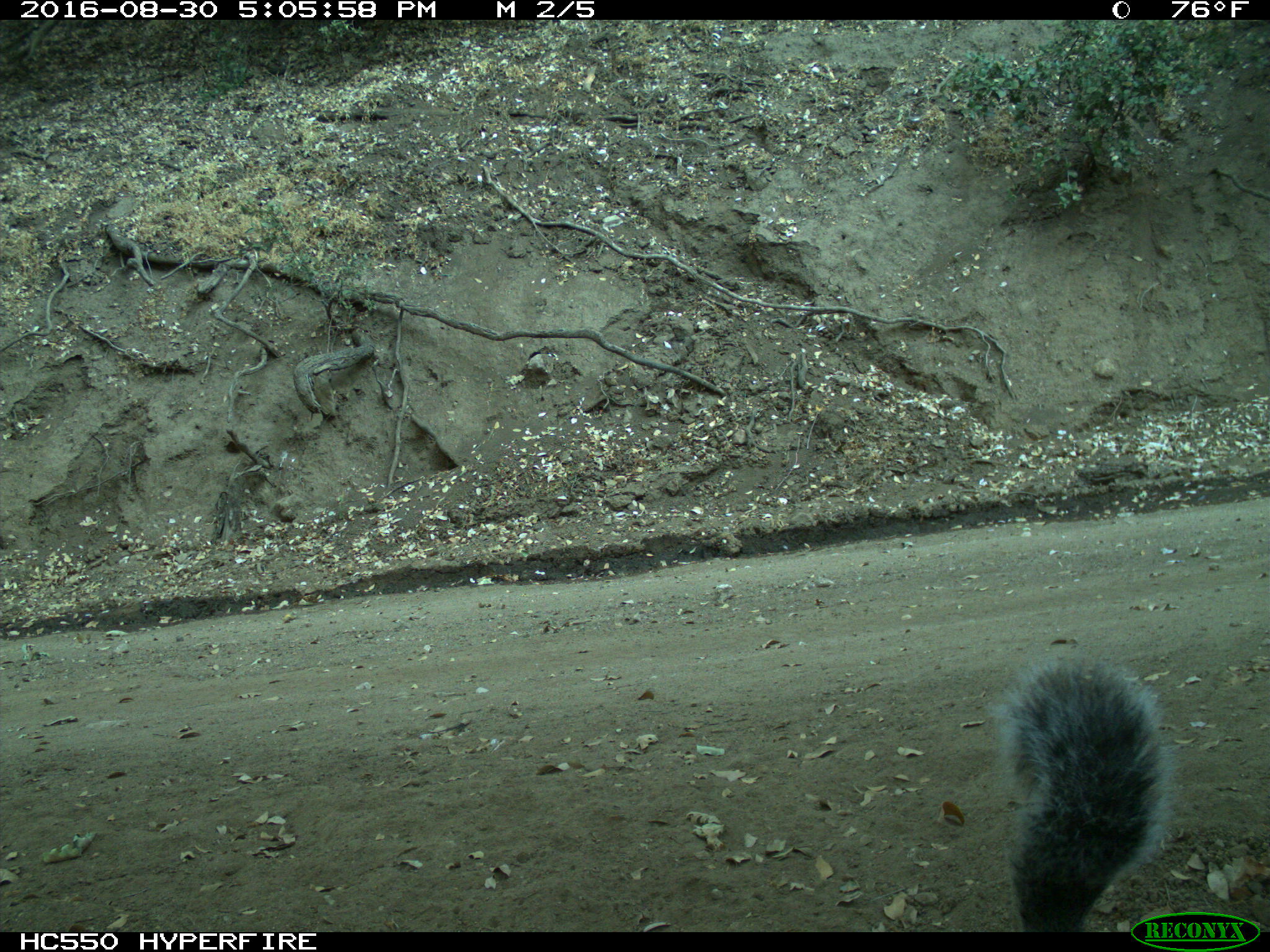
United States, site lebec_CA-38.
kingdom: Animalia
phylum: Chordata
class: Mammalia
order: Rodentia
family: Sciuridae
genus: Sciurus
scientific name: Sciurus carolinensis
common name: eastern gray squirrel